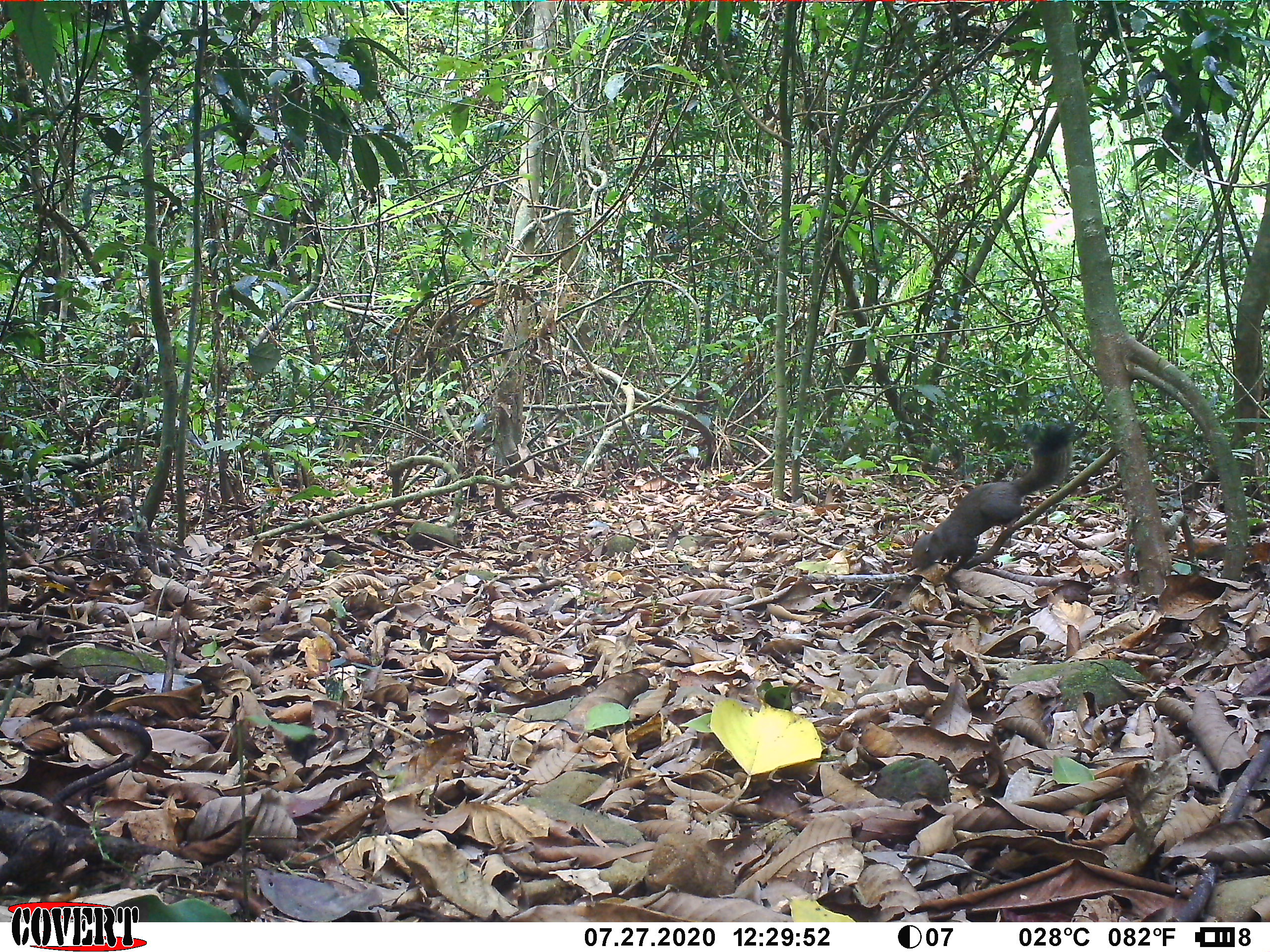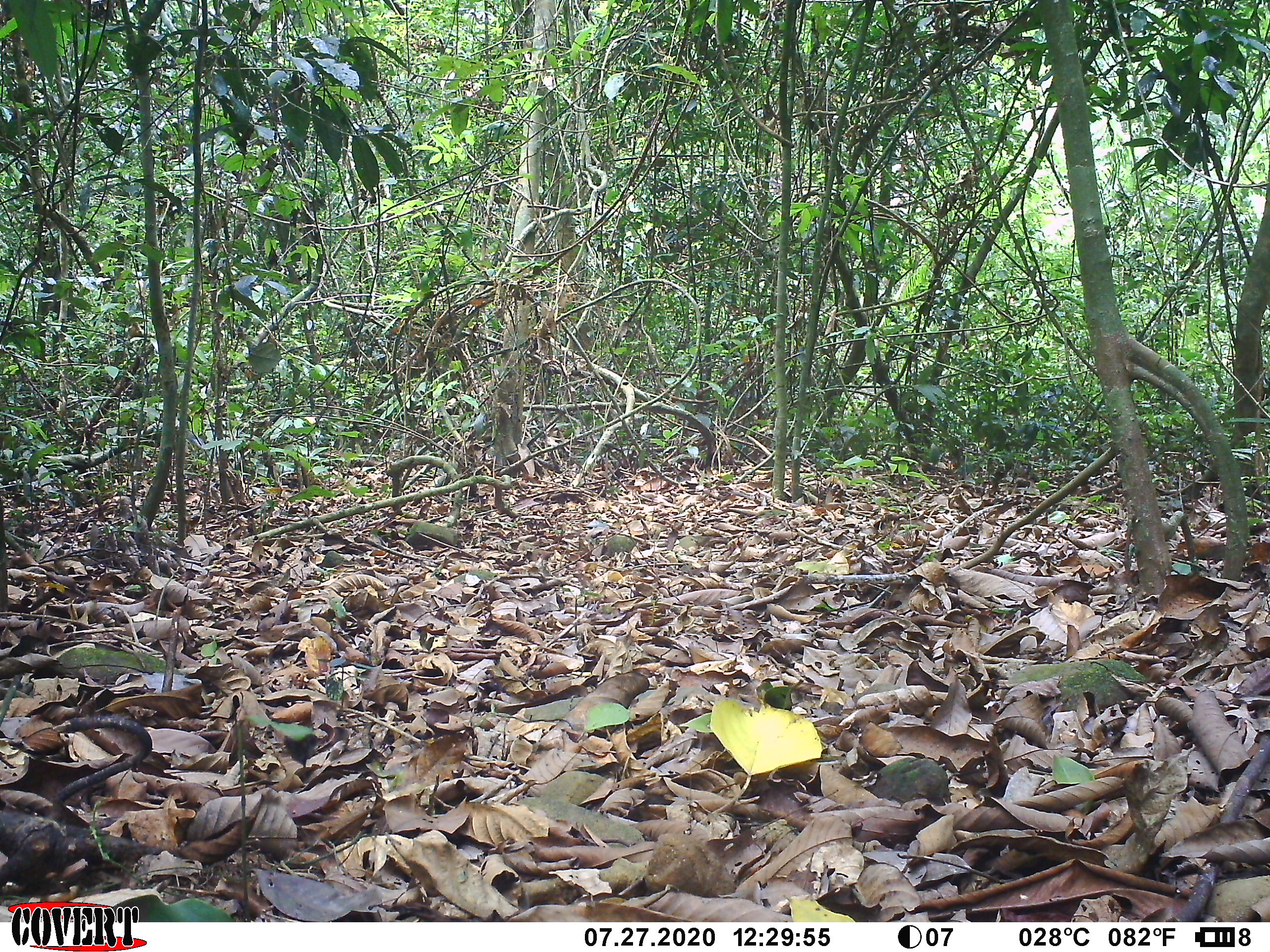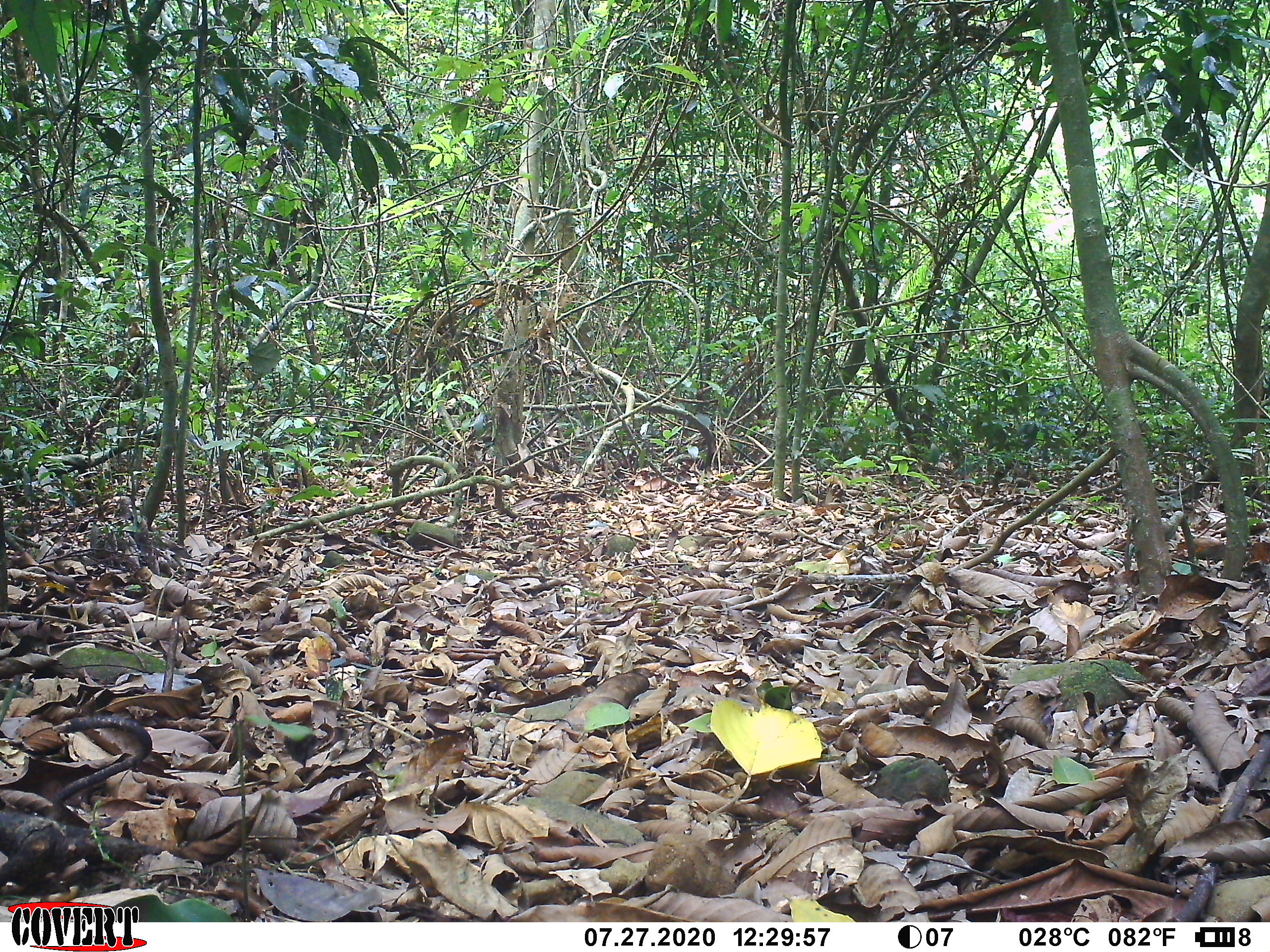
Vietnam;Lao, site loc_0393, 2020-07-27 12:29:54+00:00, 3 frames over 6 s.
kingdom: Animalia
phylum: Chordata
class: Mammalia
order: Rodentia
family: Sciuridae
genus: Callosciurus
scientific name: Callosciurus erythraeus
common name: pallas's squirrel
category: pallass squirrel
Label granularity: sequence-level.